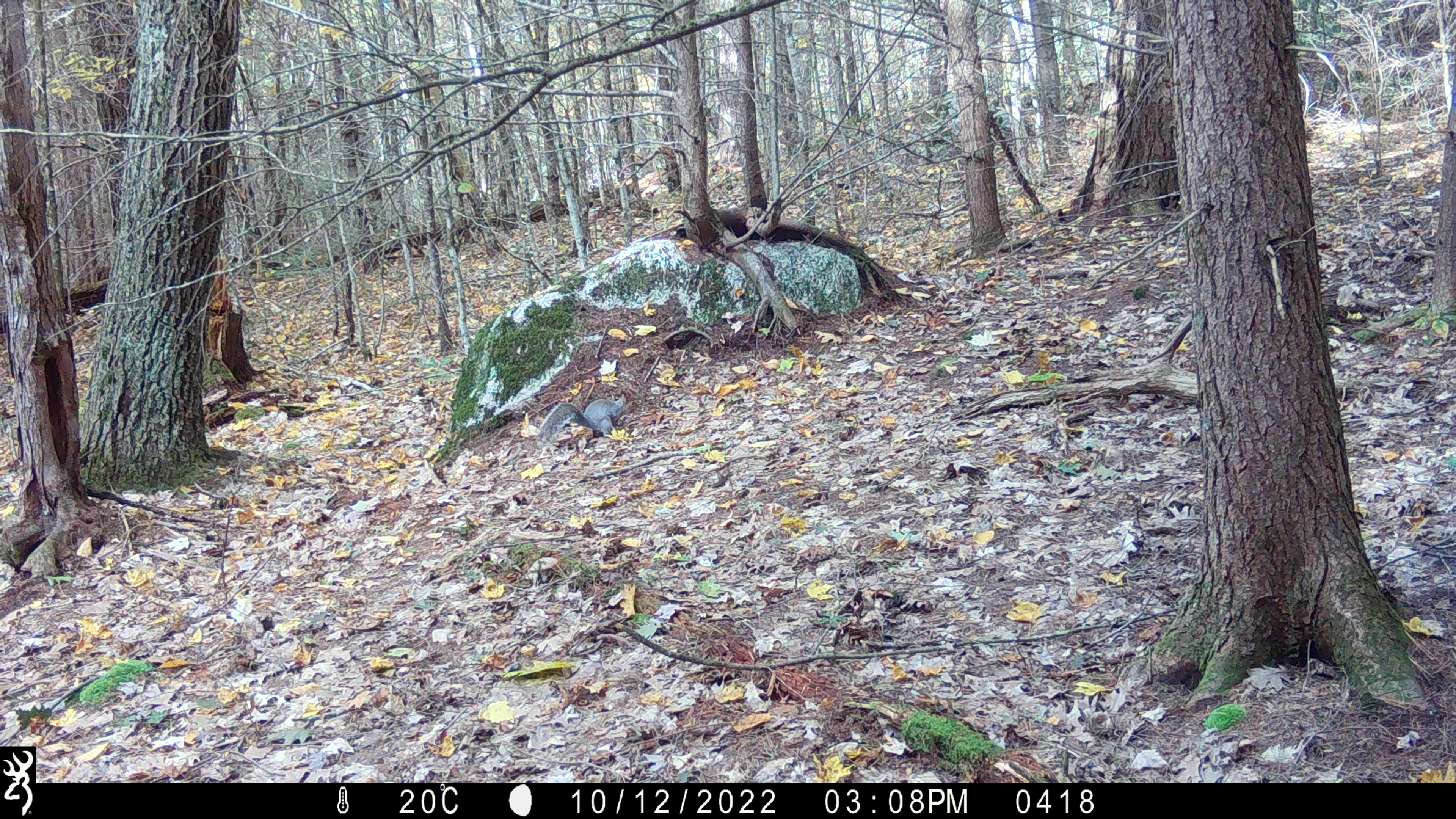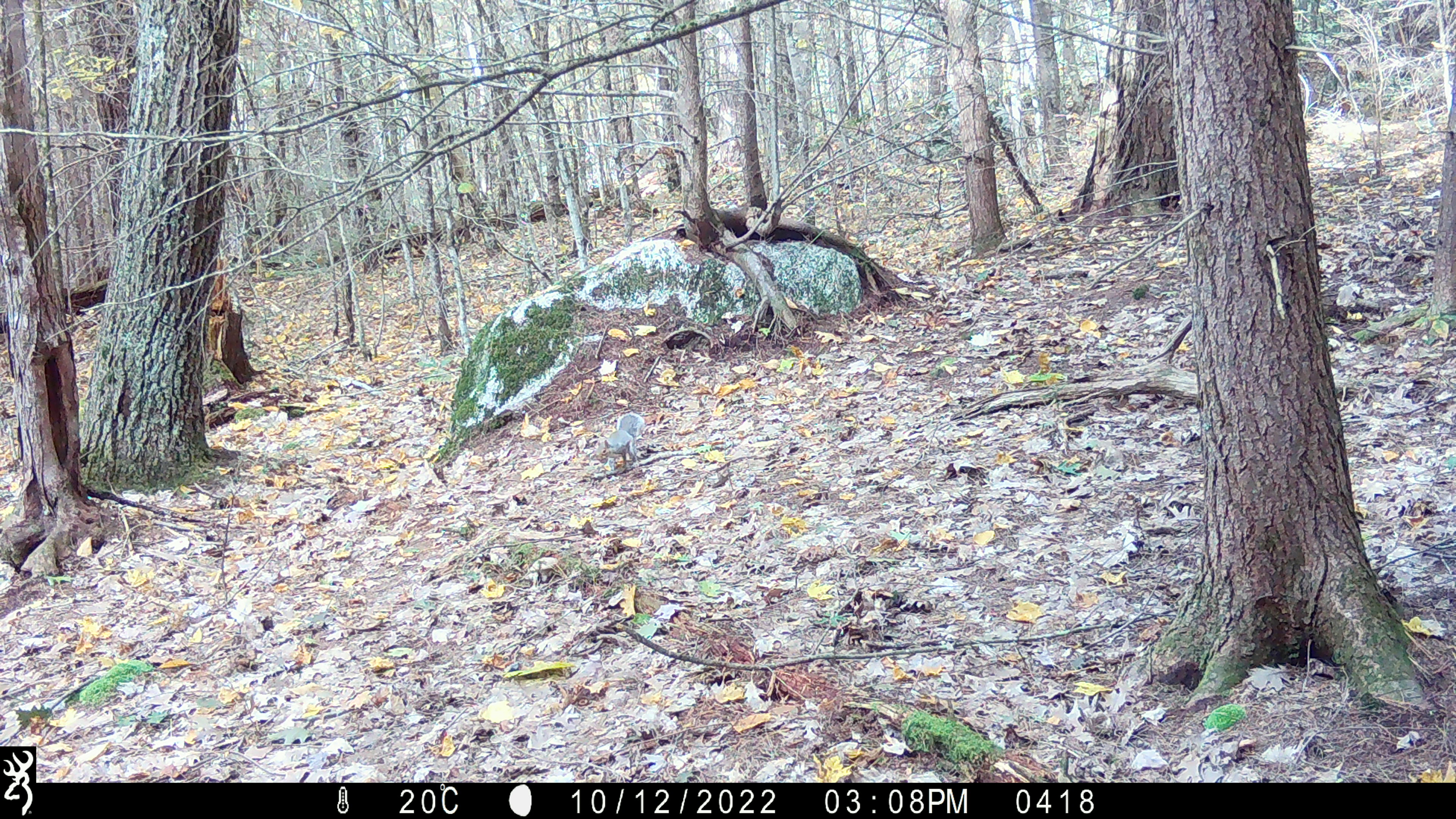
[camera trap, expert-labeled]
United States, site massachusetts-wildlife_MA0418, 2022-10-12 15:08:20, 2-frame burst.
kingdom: Animalia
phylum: Chordata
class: Mammalia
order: Rodentia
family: Sciuridae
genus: Sciurus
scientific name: Sciurus carolinensis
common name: gray squirrel